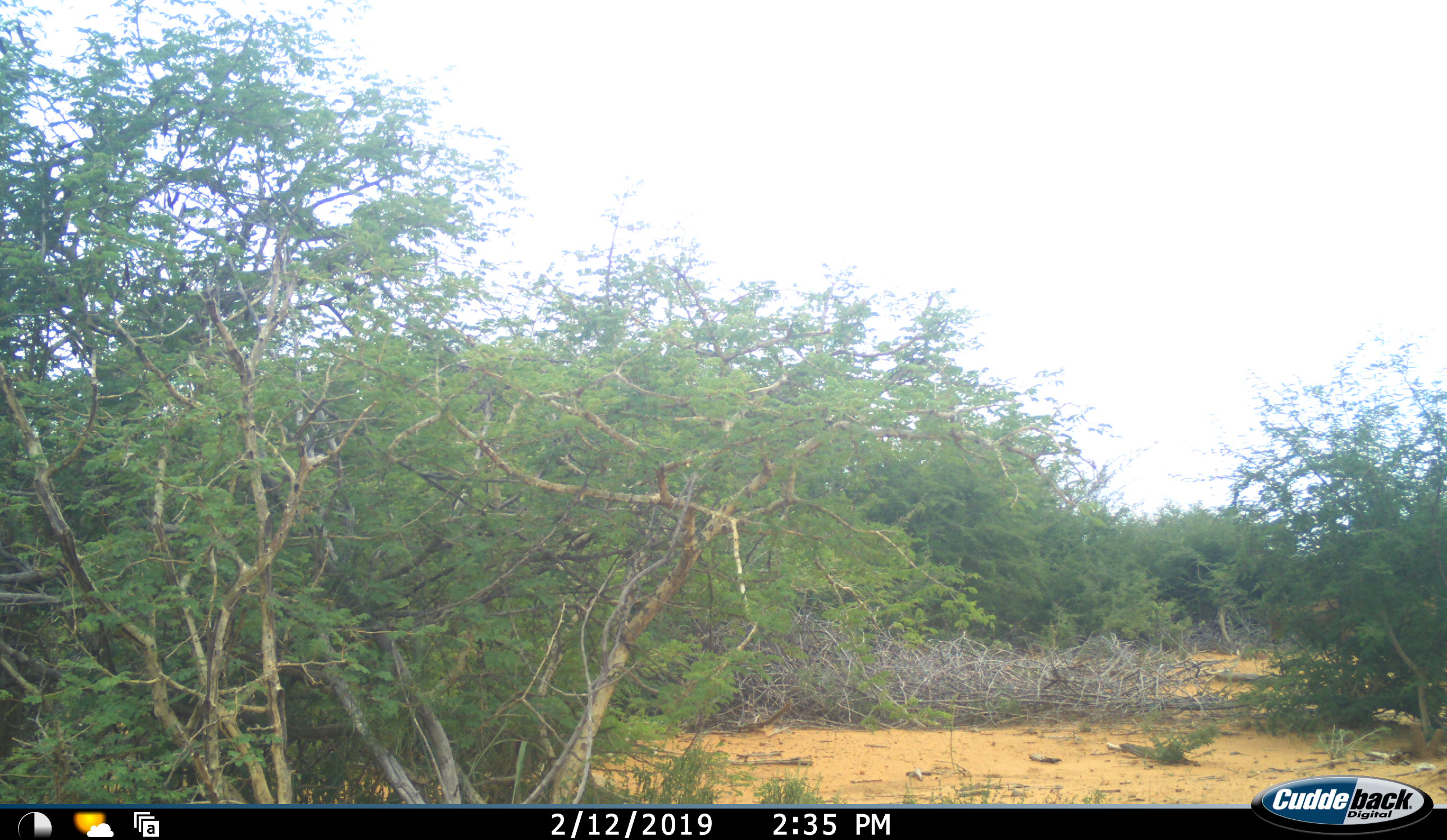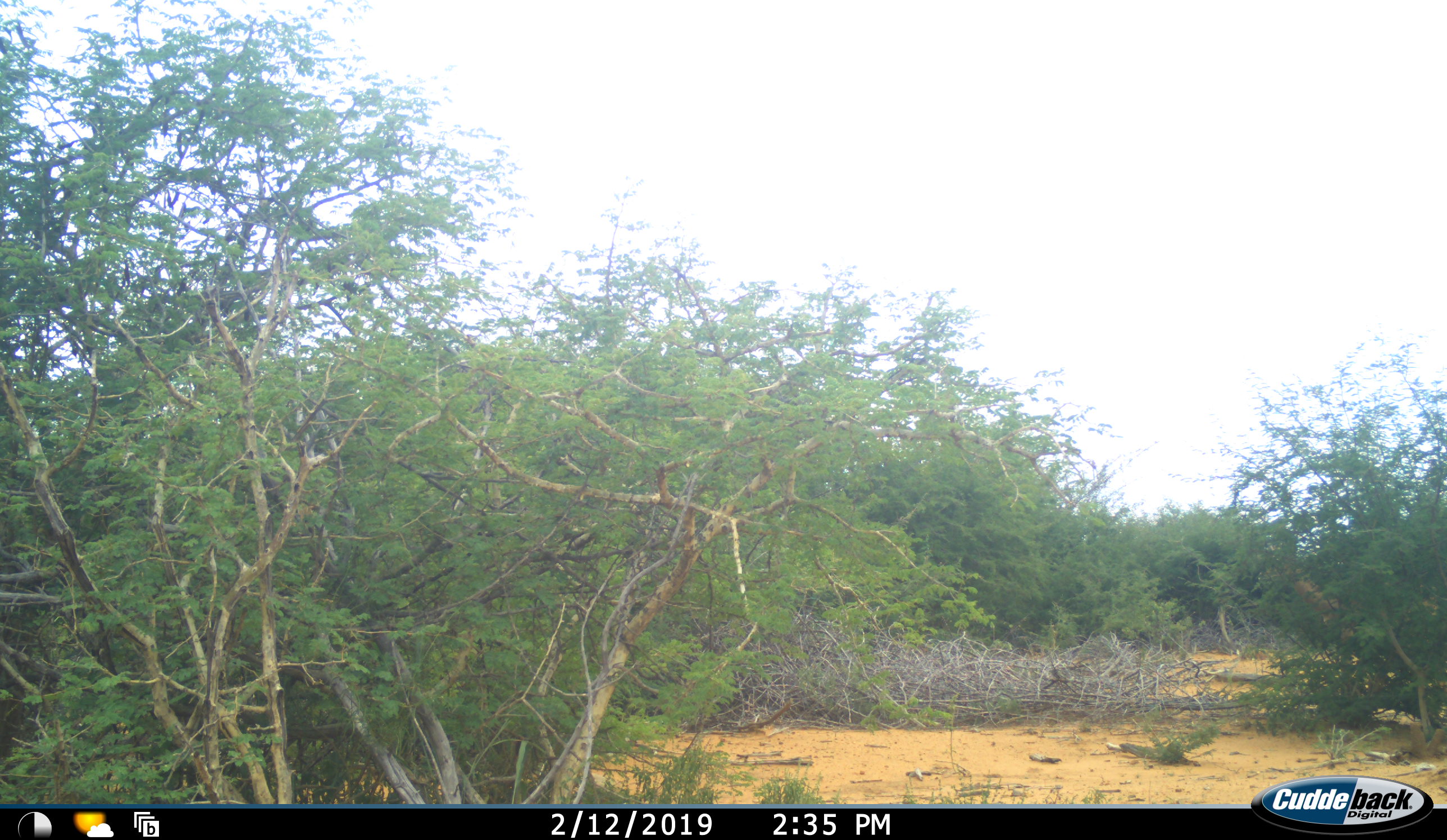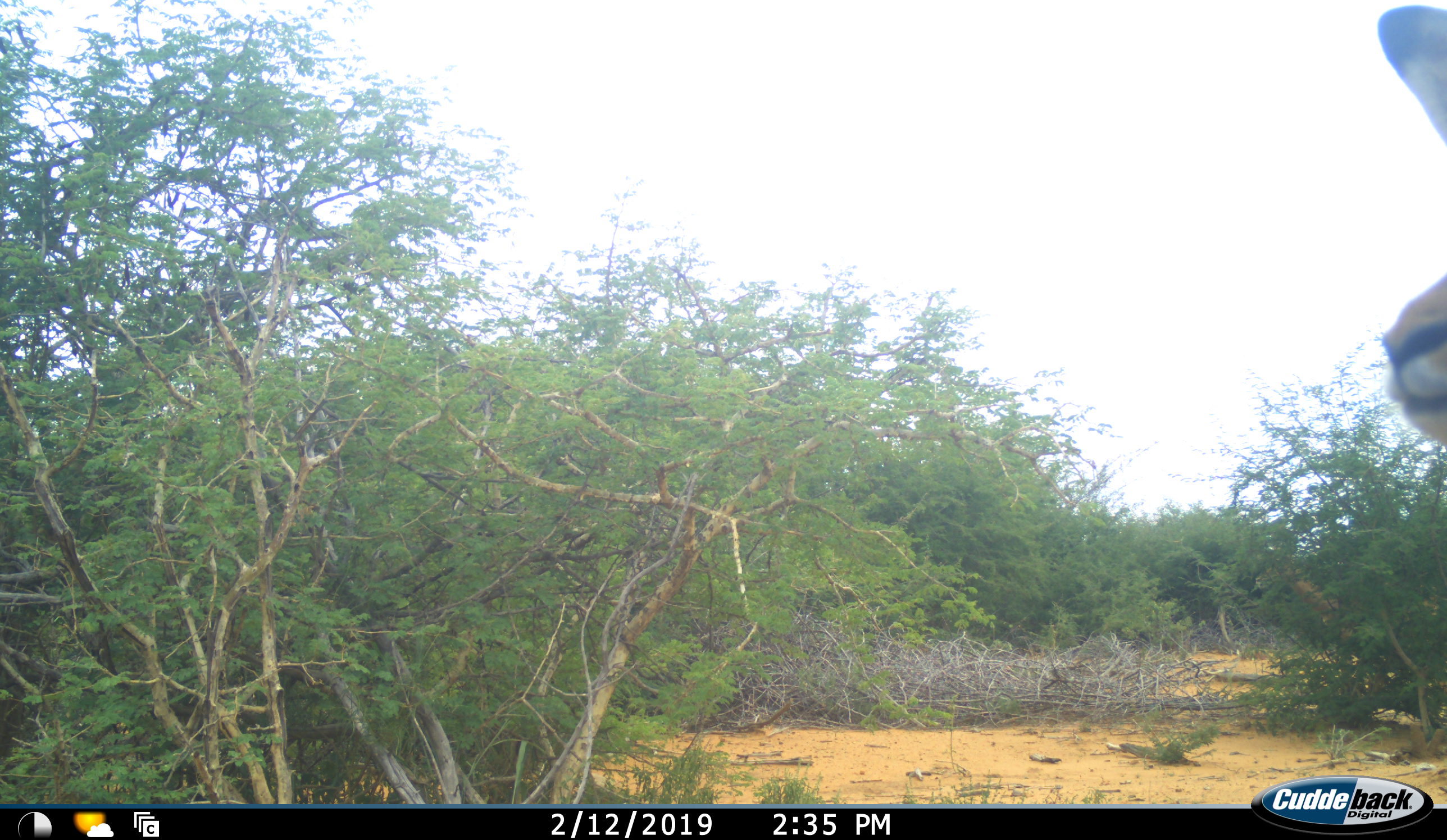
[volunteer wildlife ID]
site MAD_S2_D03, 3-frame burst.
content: unidentified animal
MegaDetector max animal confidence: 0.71